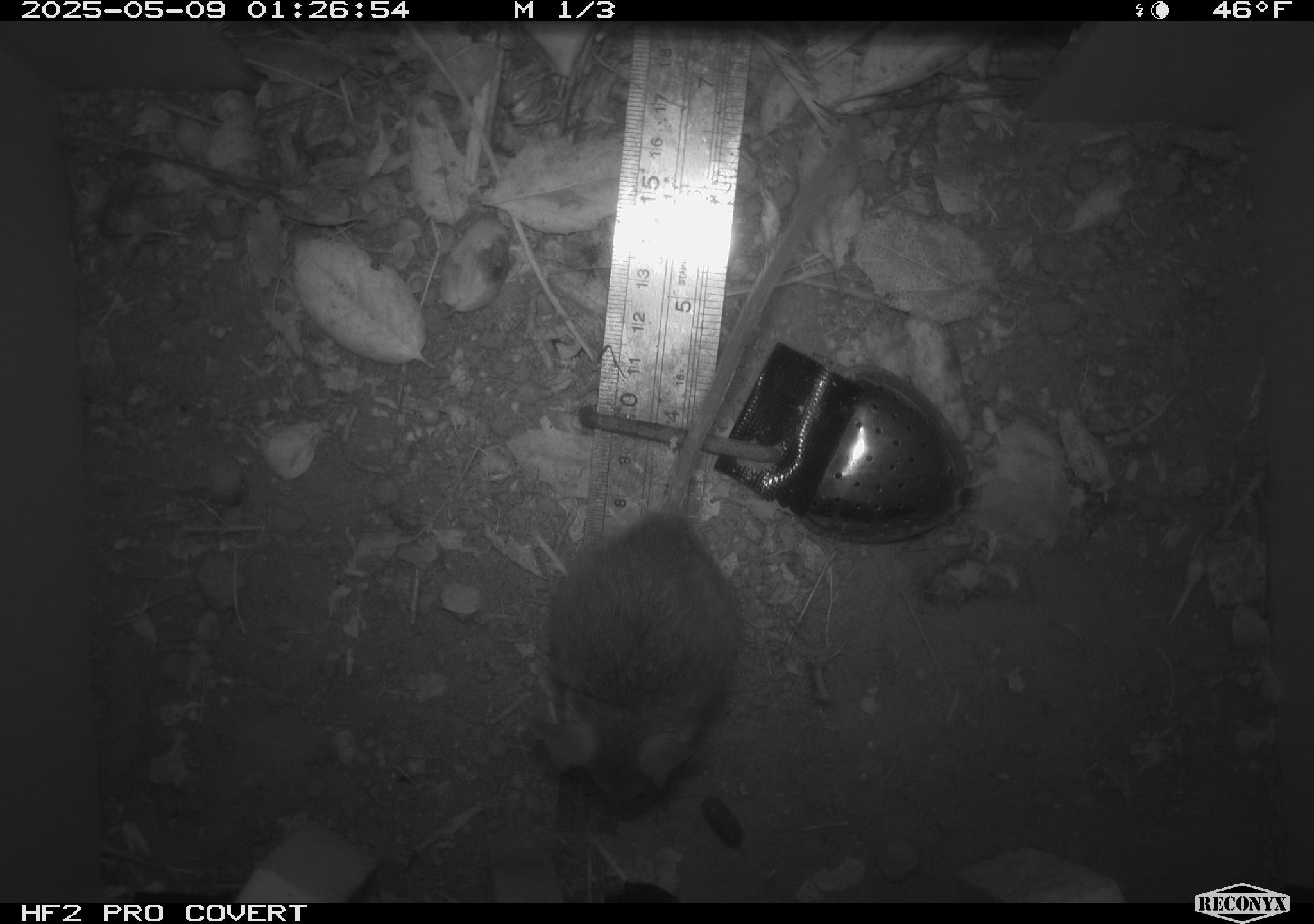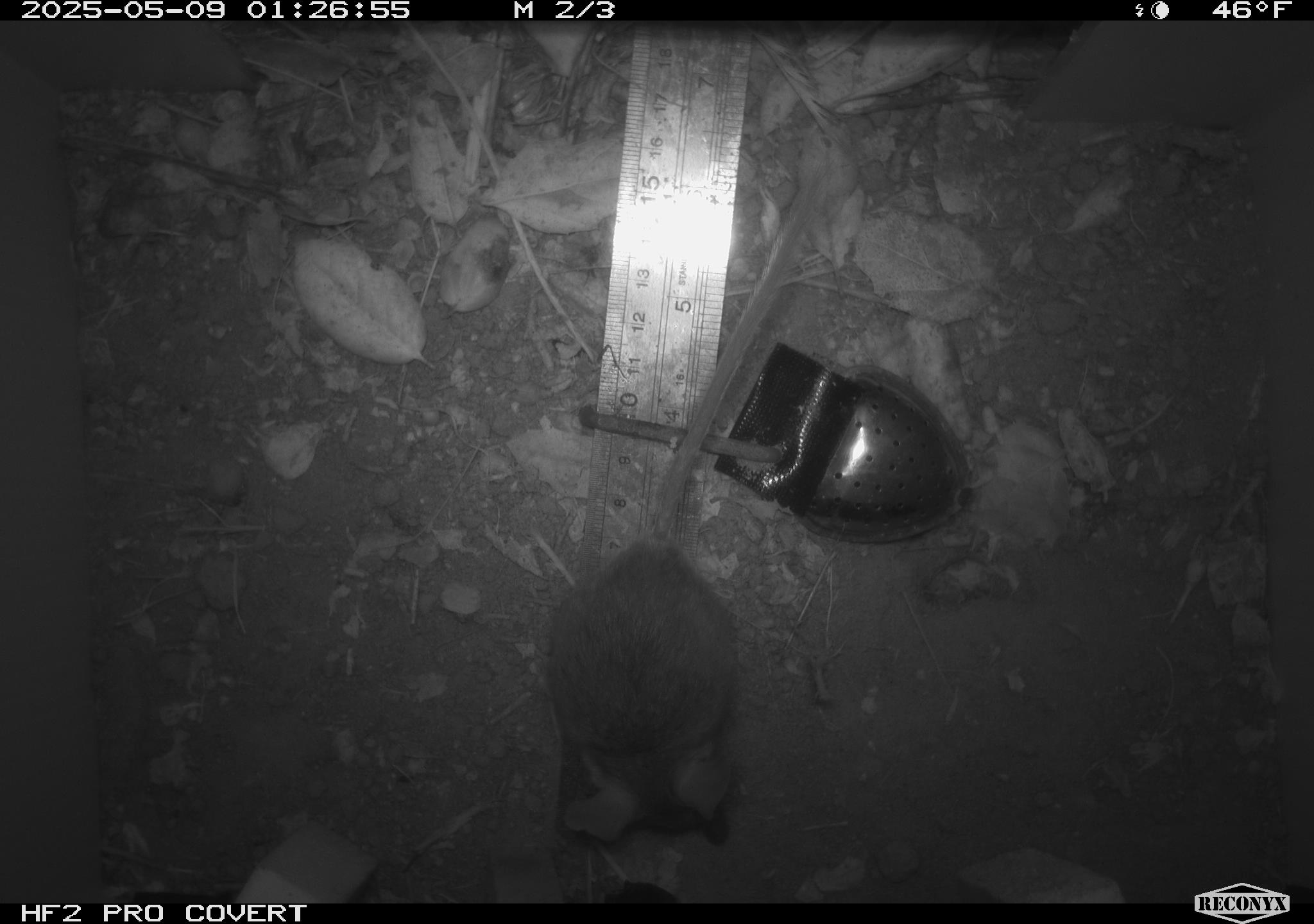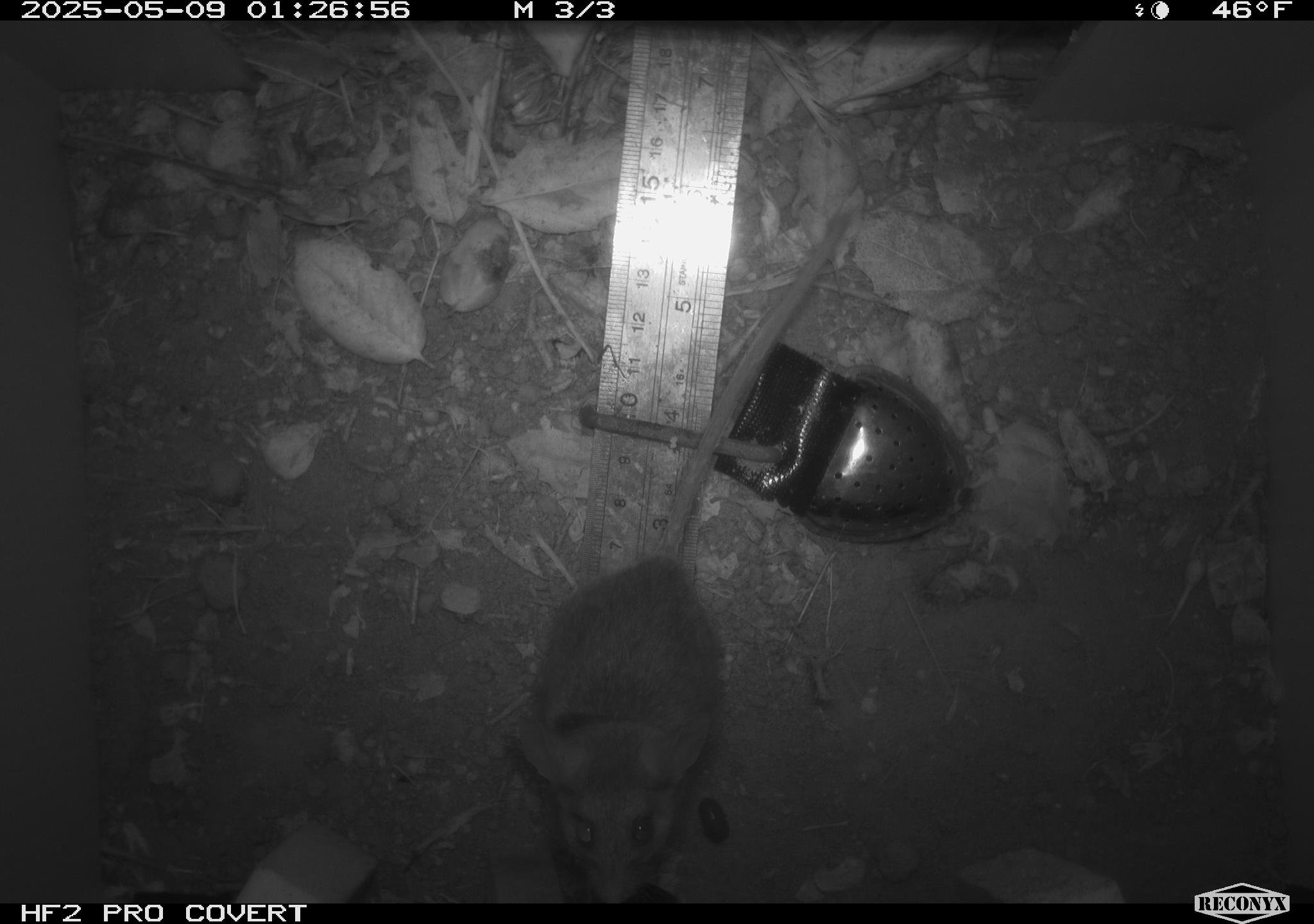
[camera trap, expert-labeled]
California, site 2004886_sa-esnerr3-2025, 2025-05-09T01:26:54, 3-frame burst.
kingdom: Animalia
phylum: Chordata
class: Mammalia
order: Rodentia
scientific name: Rodentia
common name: rodent